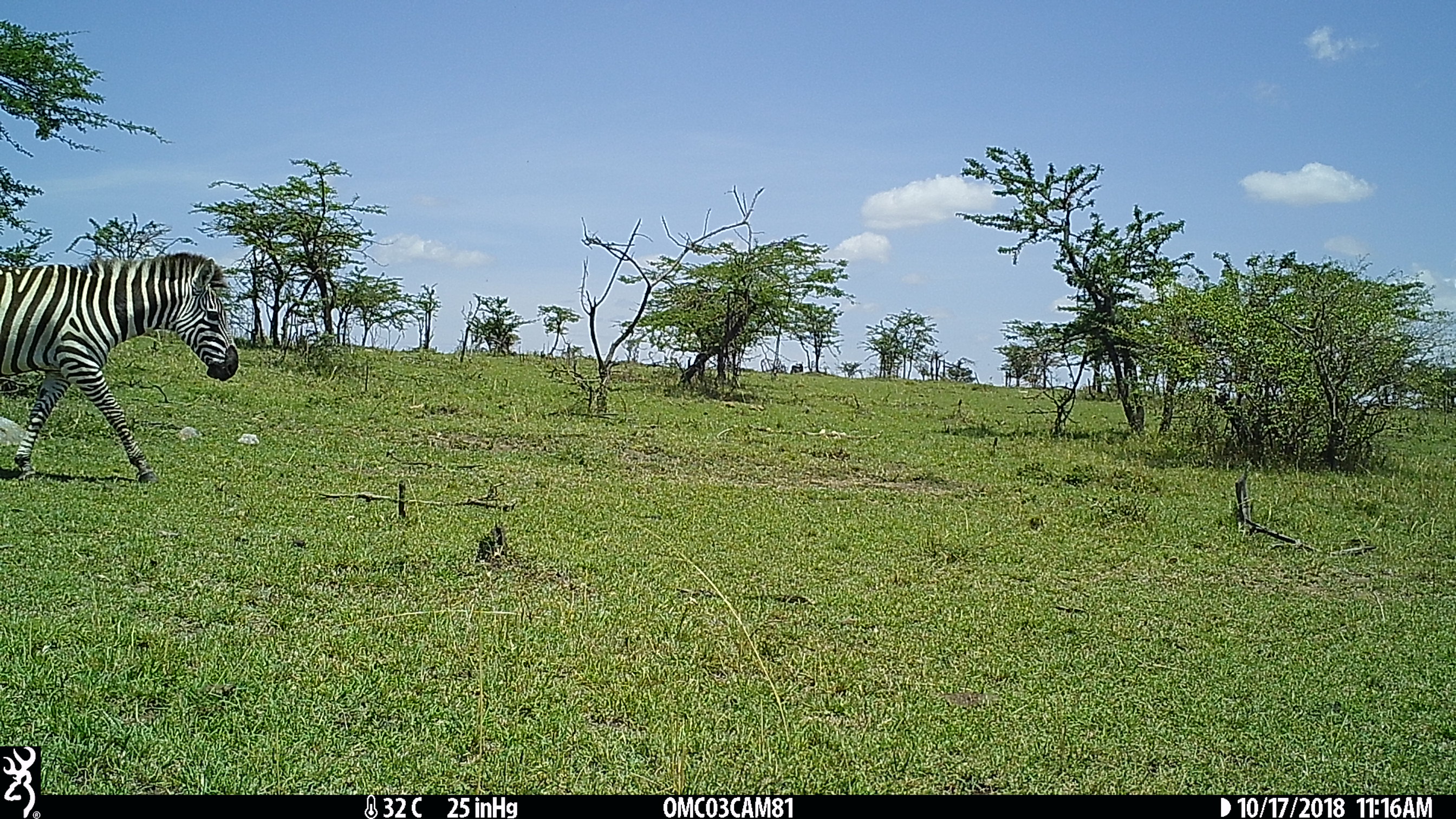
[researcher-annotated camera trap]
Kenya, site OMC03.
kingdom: Animalia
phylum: Chordata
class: Mammalia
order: Perissodactyla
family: Equidae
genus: Equus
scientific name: Equus quagga burchellii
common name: burchell's zebra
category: zebra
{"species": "zebra (burchell's zebra) (Equus quagga burchellii)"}